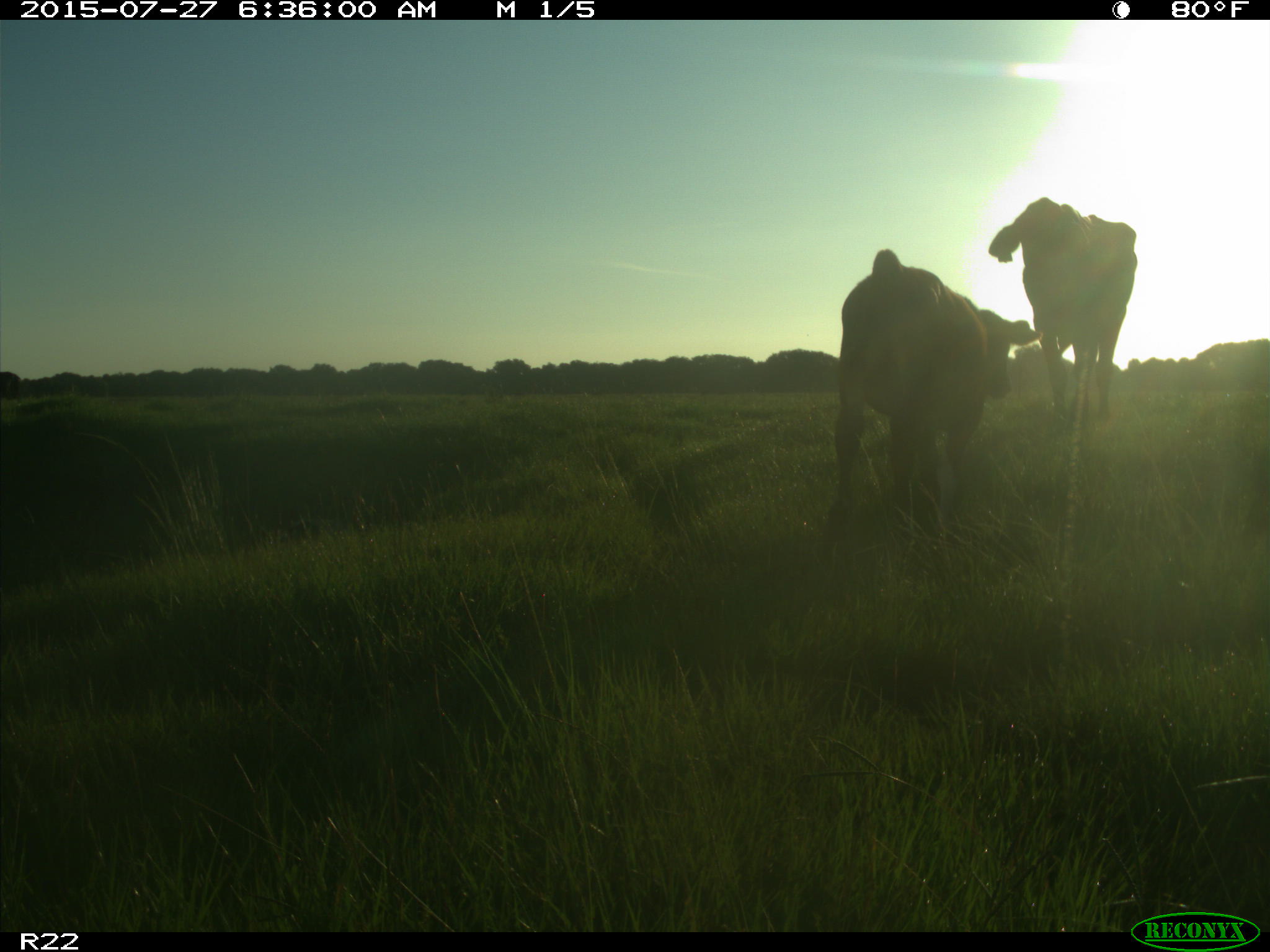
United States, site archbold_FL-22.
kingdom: Animalia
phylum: Chordata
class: Mammalia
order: Artiodactyla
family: Bovidae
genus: Bos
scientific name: Bos taurus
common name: domestic cow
Bos taurus (domestic cow).